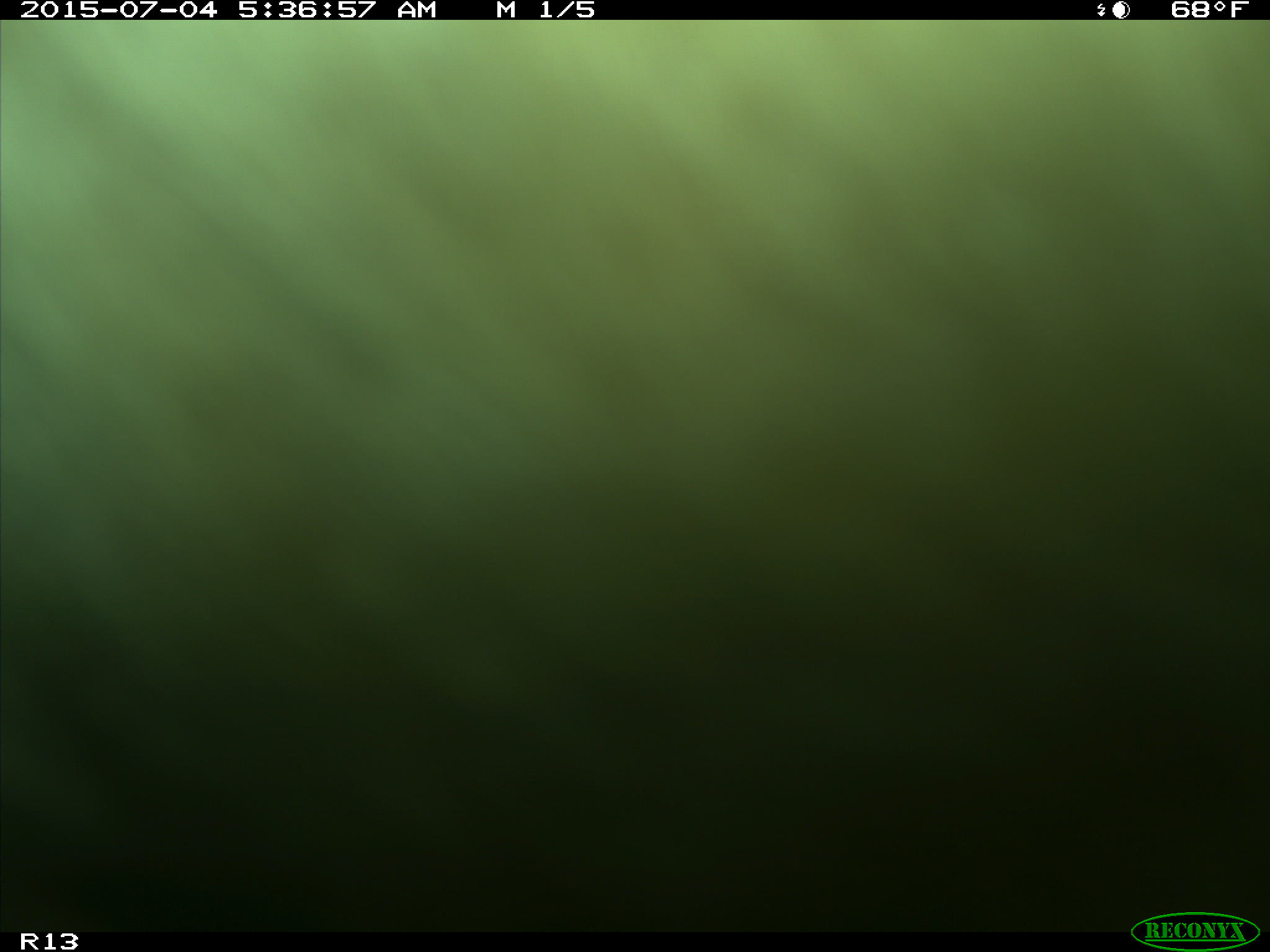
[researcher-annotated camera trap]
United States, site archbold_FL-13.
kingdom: Animalia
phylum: Chordata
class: Mammalia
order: Artiodactyla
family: Bovidae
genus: Bos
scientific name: Bos taurus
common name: domestic cow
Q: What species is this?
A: Bos taurus (domestic cow).